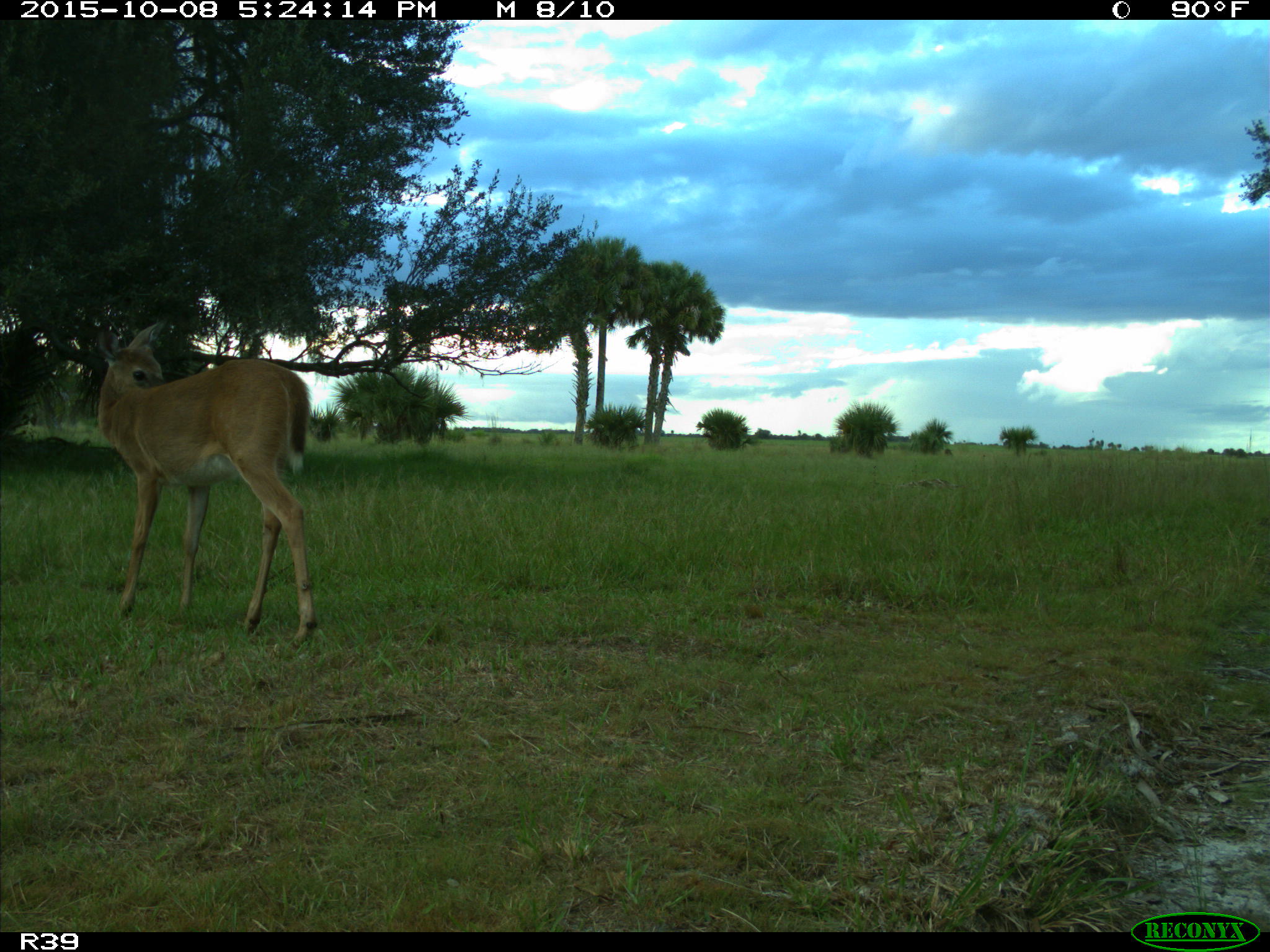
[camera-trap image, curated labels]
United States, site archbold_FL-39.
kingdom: Animalia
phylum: Chordata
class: Mammalia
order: Artiodactyla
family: Cervidae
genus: Odocoileus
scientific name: Odocoileus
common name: deer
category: unidentified deer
Unidentified deer (deer) (Odocoileus).